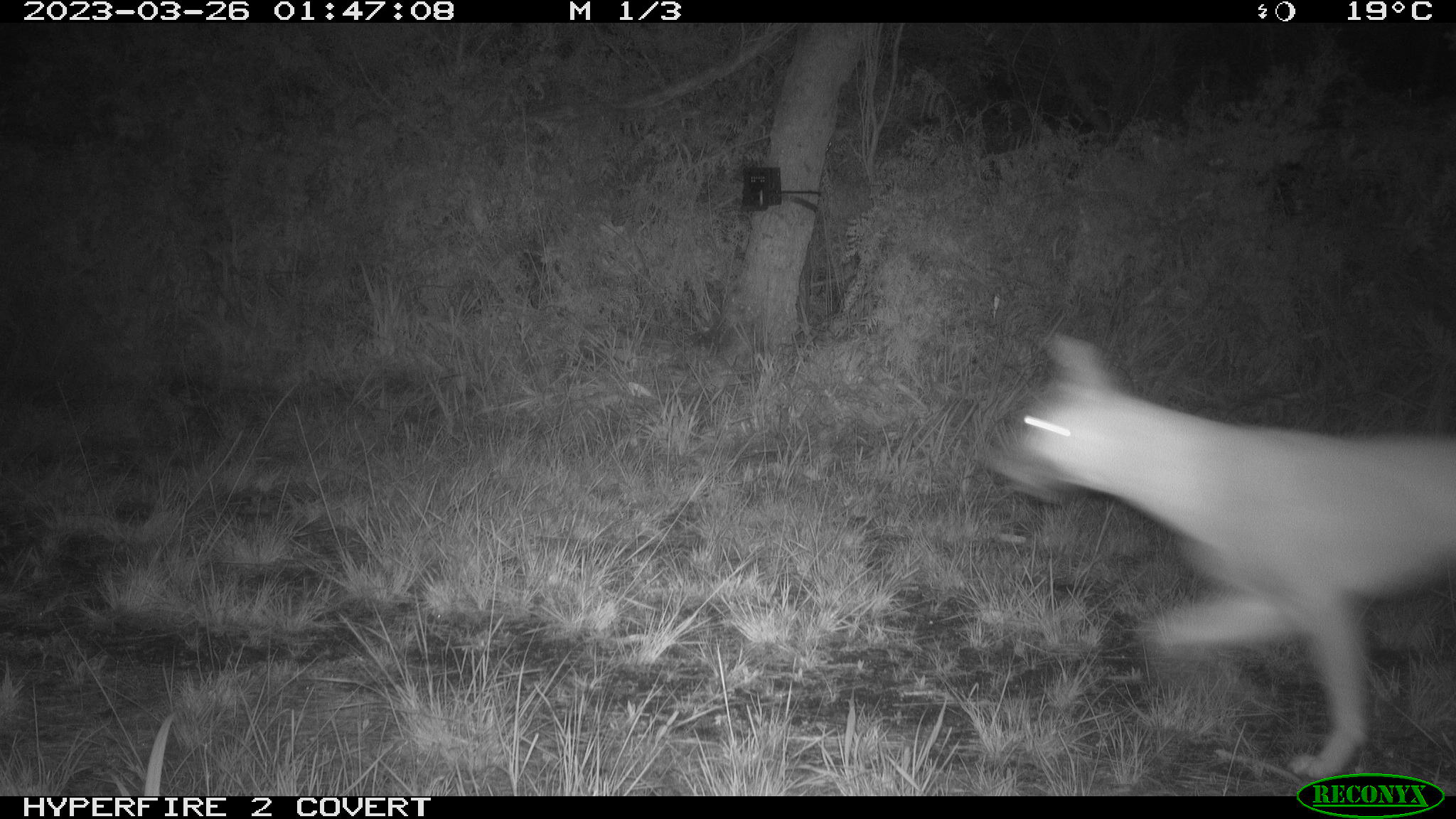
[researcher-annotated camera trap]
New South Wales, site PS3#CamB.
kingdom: Animalia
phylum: Chordata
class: Mammalia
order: Carnivora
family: Canidae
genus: Canis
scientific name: Canis familiaris dingo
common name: dingo